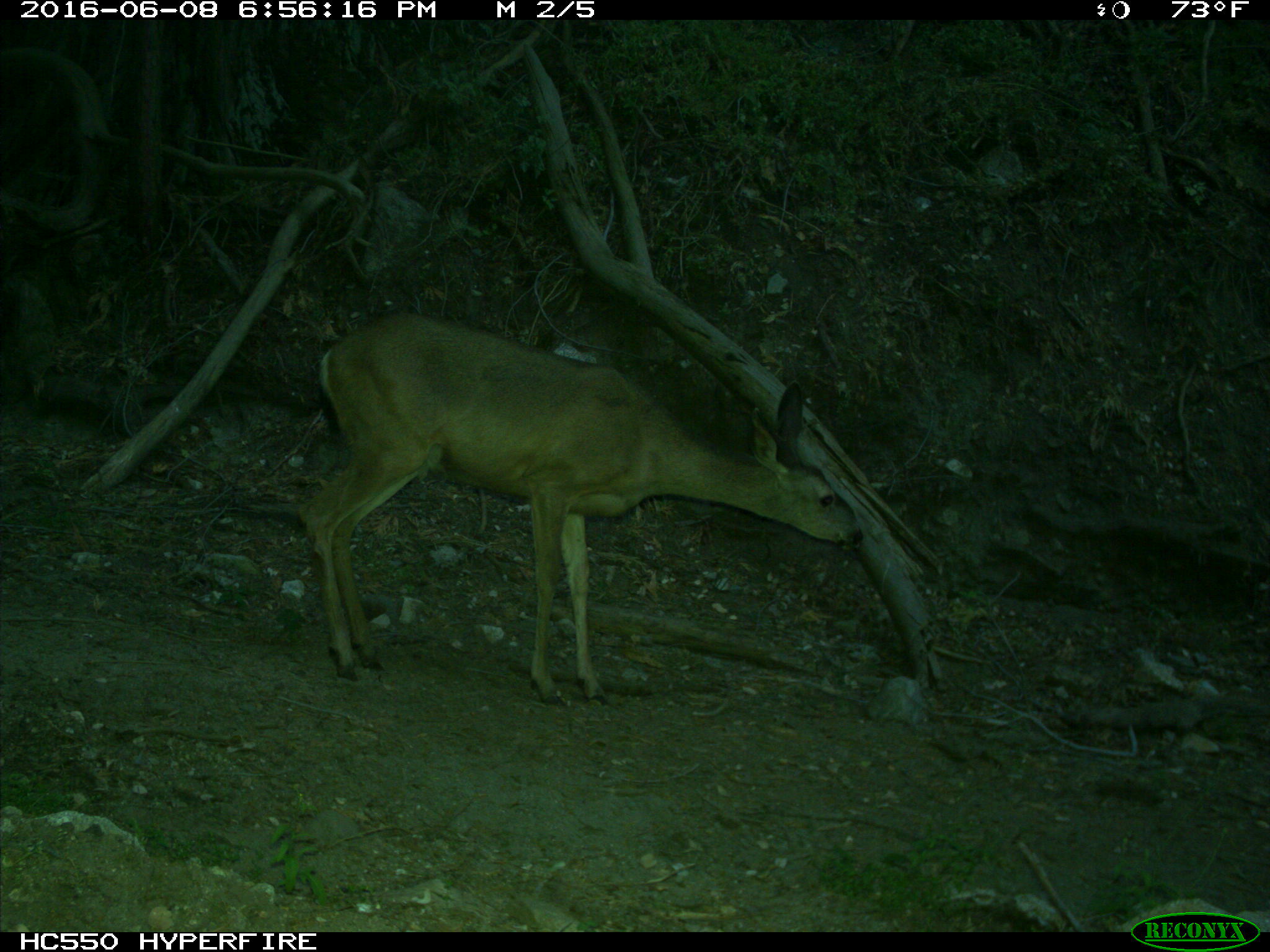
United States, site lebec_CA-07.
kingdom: Animalia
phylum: Chordata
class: Mammalia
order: Artiodactyla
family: Cervidae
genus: Odocoileus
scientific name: Odocoileus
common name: deer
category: unidentified deer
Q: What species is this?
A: Unidentified deer (deer) (Odocoileus).